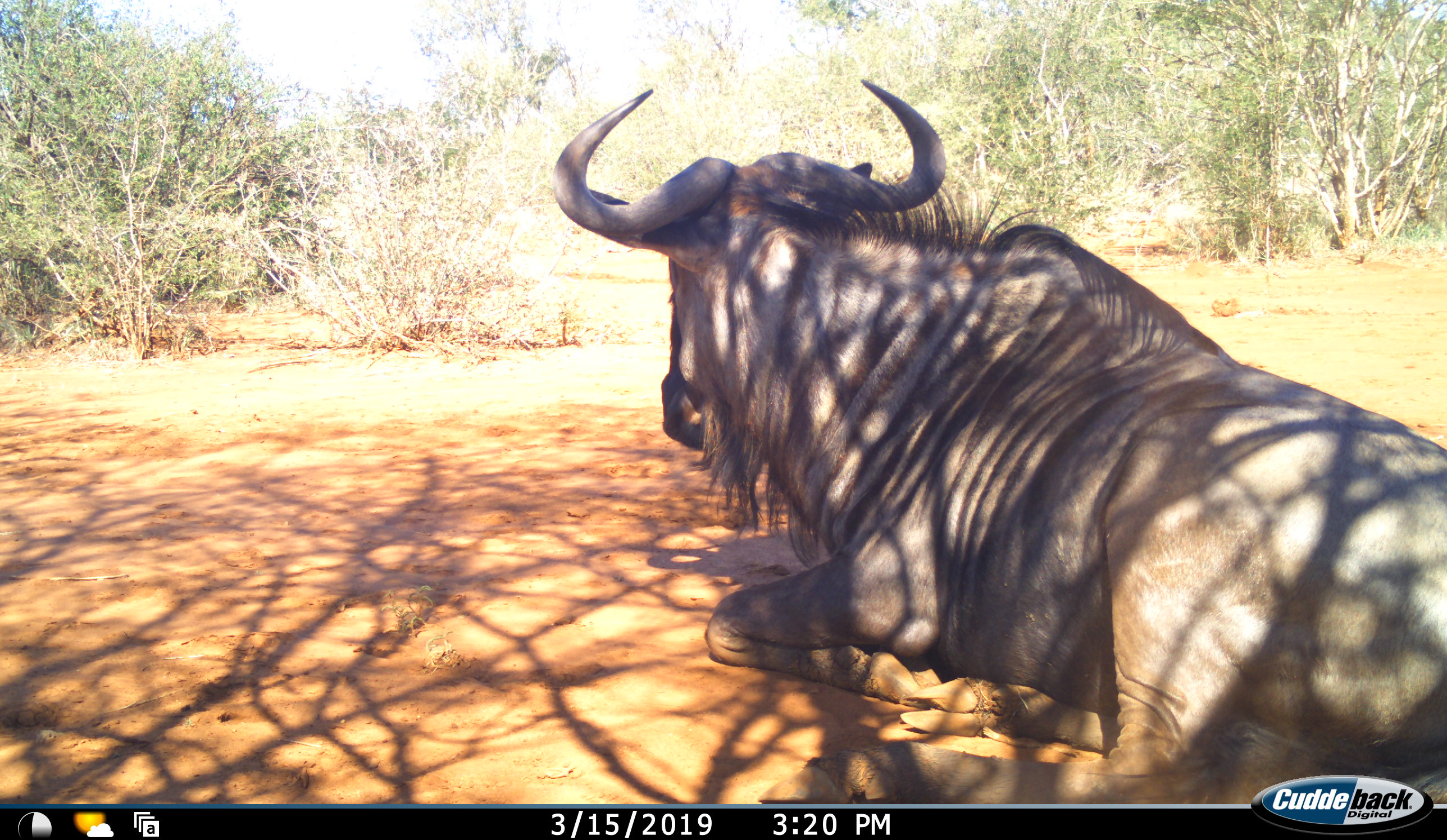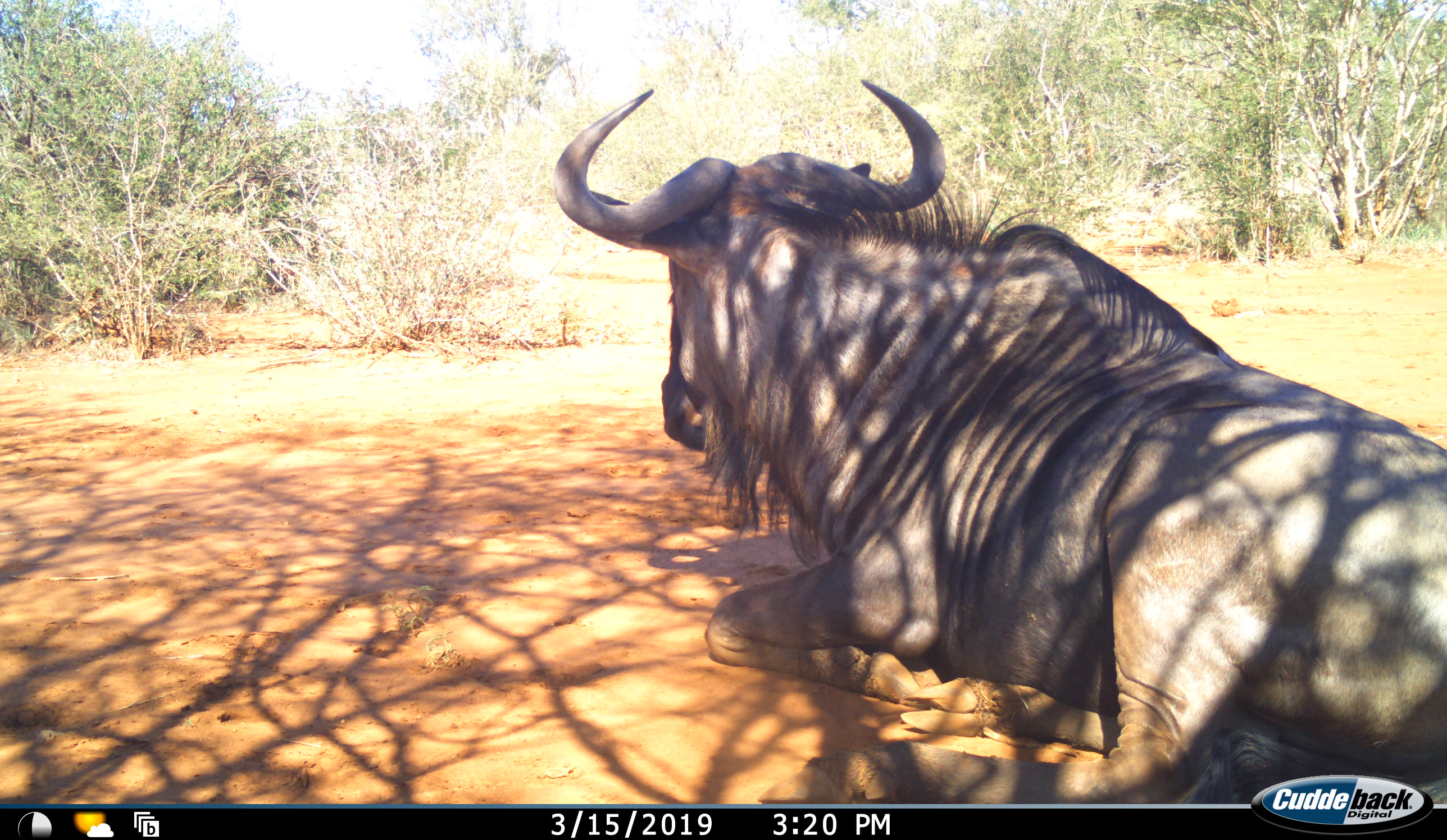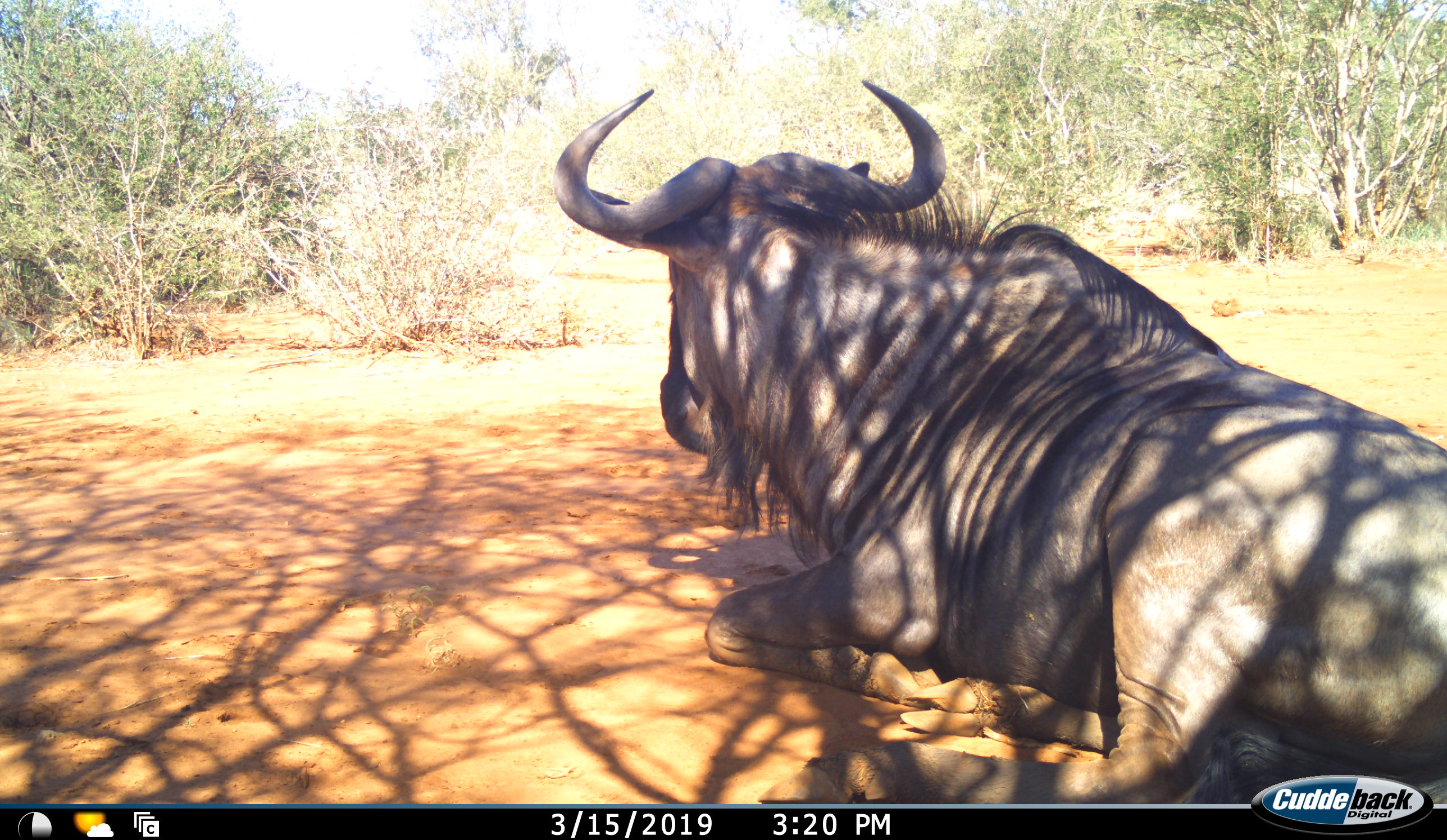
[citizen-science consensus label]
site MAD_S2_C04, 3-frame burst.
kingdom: Animalia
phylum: Chordata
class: Mammalia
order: Artiodactyla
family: Bovidae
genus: Connochaetes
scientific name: Connochaetes taurinus taurinus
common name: blue wildebeest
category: wildebeestblue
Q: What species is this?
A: Wildebeestblue (blue wildebeest) (Connochaetes taurinus taurinus).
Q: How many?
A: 1.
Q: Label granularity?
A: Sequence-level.